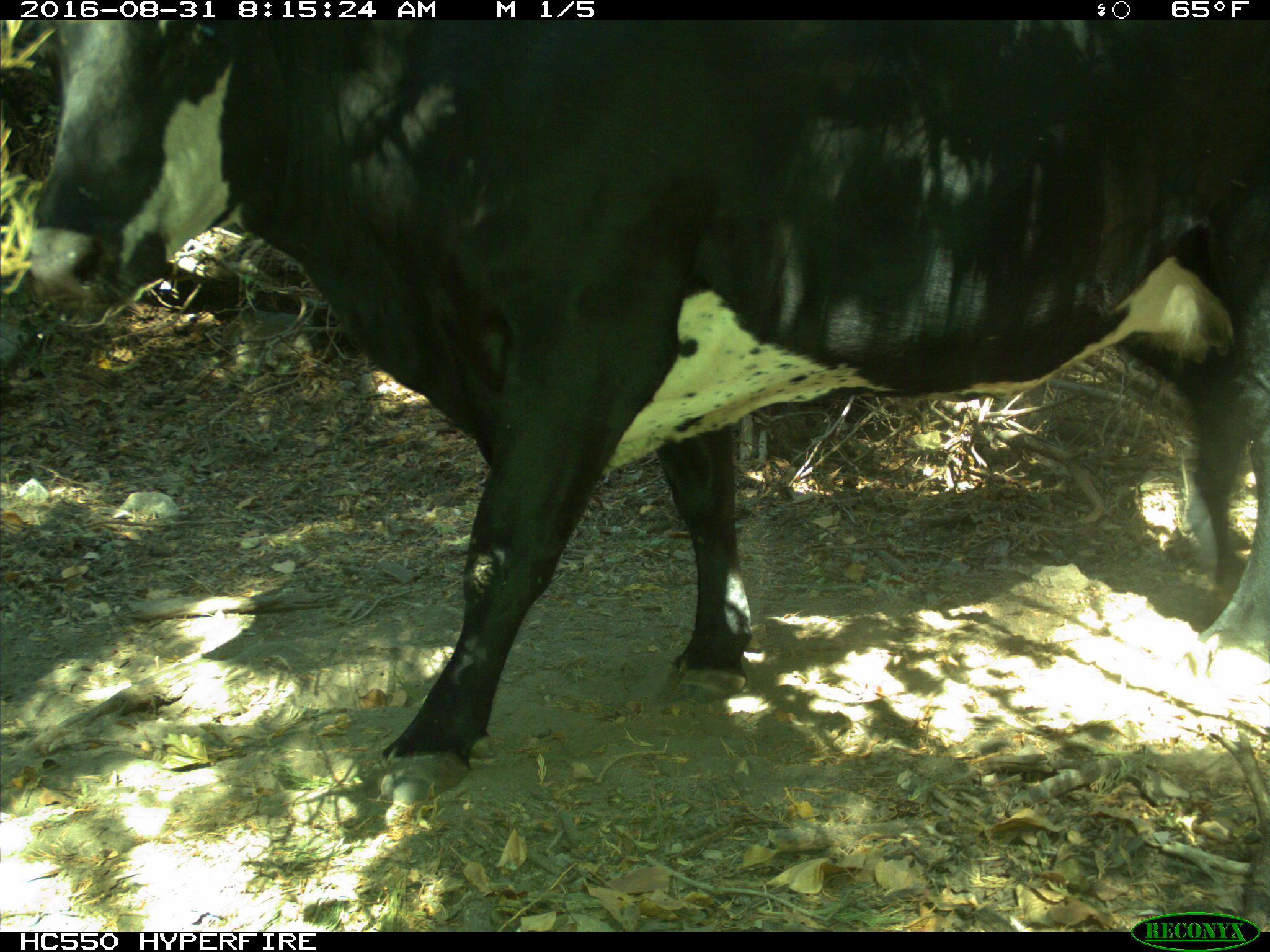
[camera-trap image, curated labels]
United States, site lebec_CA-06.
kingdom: Animalia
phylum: Chordata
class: Mammalia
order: Artiodactyla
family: Bovidae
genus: Bos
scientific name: Bos taurus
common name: domestic cow